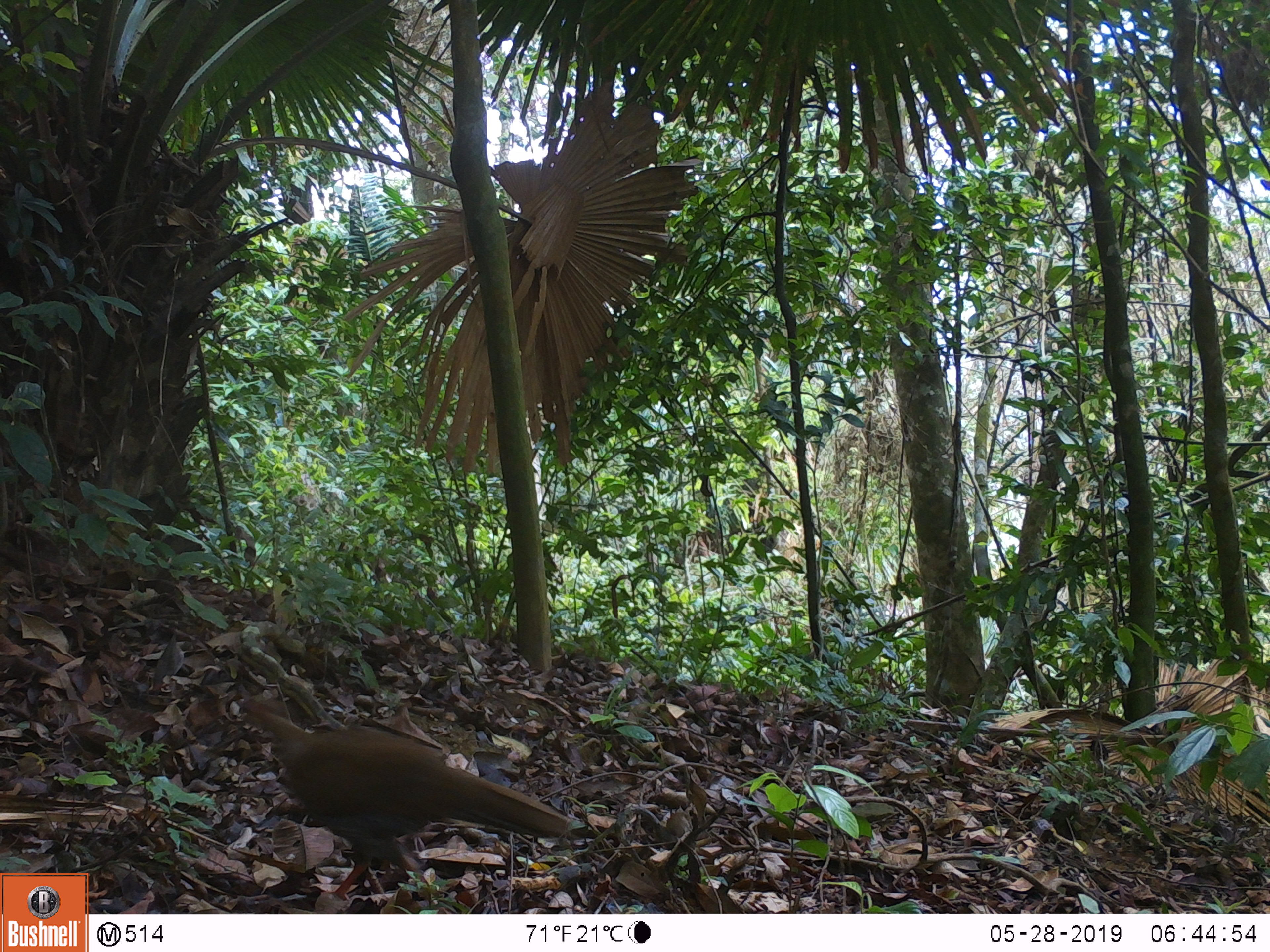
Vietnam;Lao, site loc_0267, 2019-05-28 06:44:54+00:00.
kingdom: Animalia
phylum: Chordata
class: Aves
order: Galliformes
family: Phasianidae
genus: Lophura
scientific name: Lophura nycthemera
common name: silver pheasant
Silver pheasant (Lophura nycthemera). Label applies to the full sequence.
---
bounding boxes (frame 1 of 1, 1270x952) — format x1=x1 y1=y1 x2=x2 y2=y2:
silver pheasant: x1=223 y1=695 x2=570 y2=911